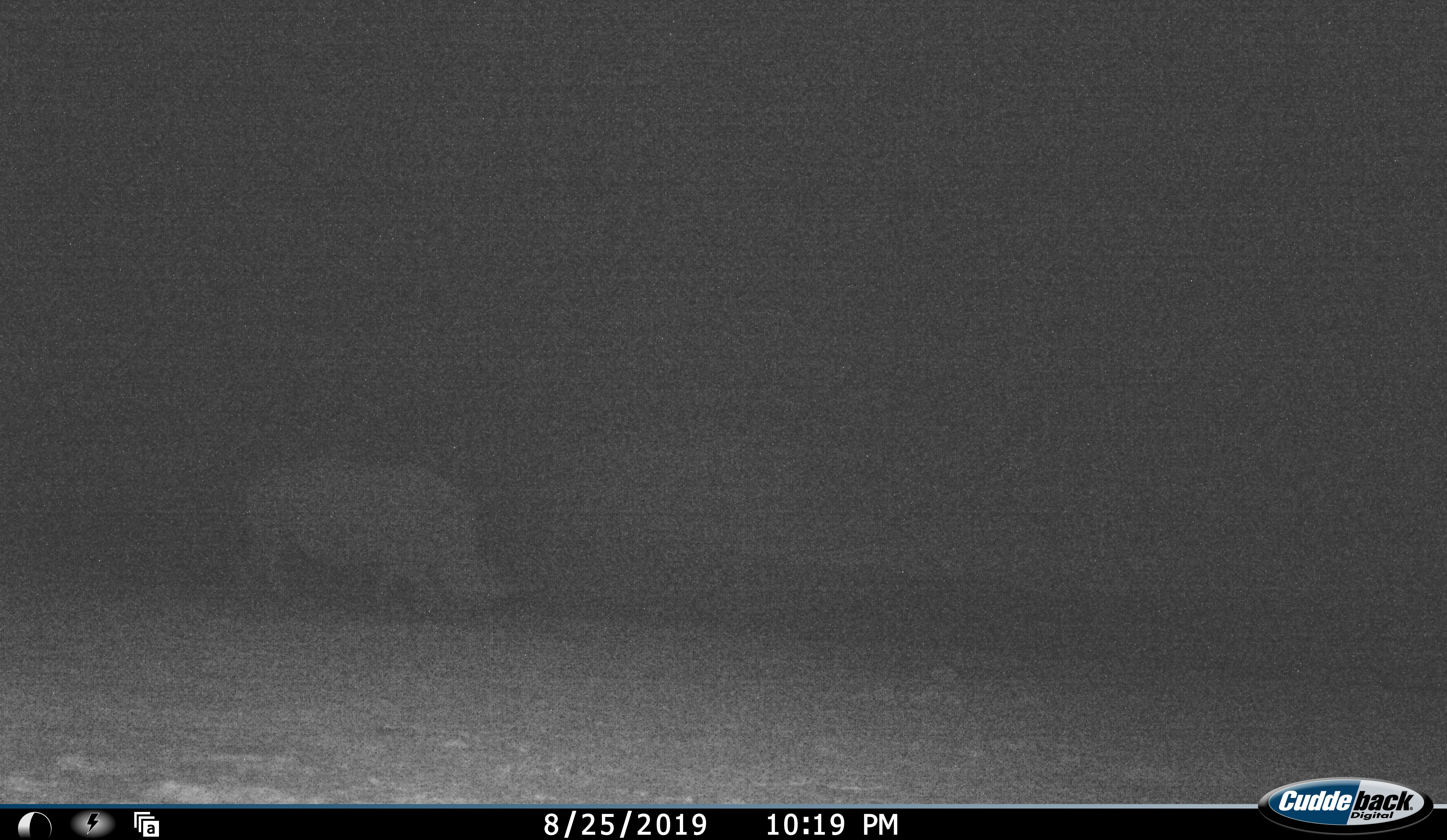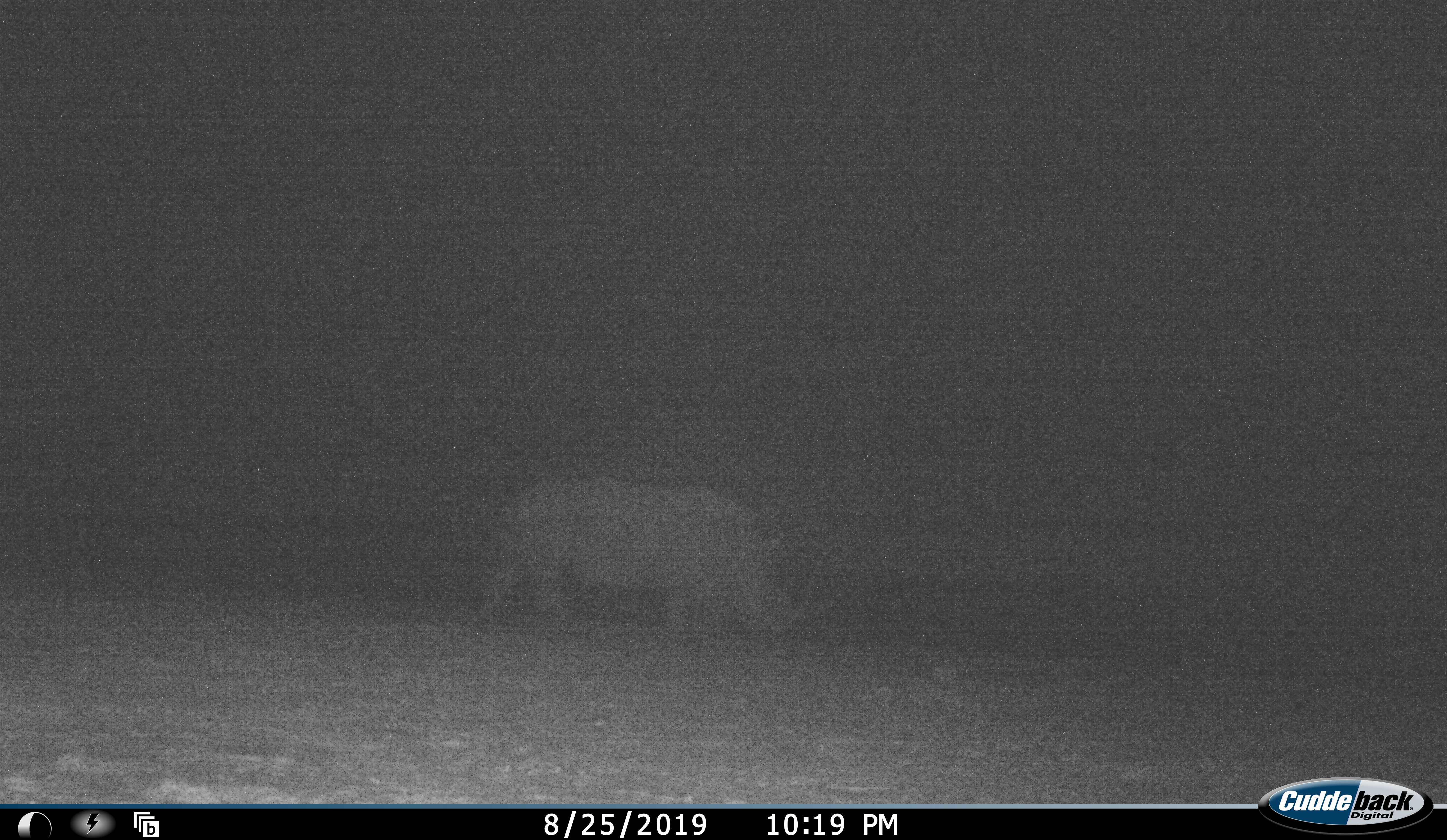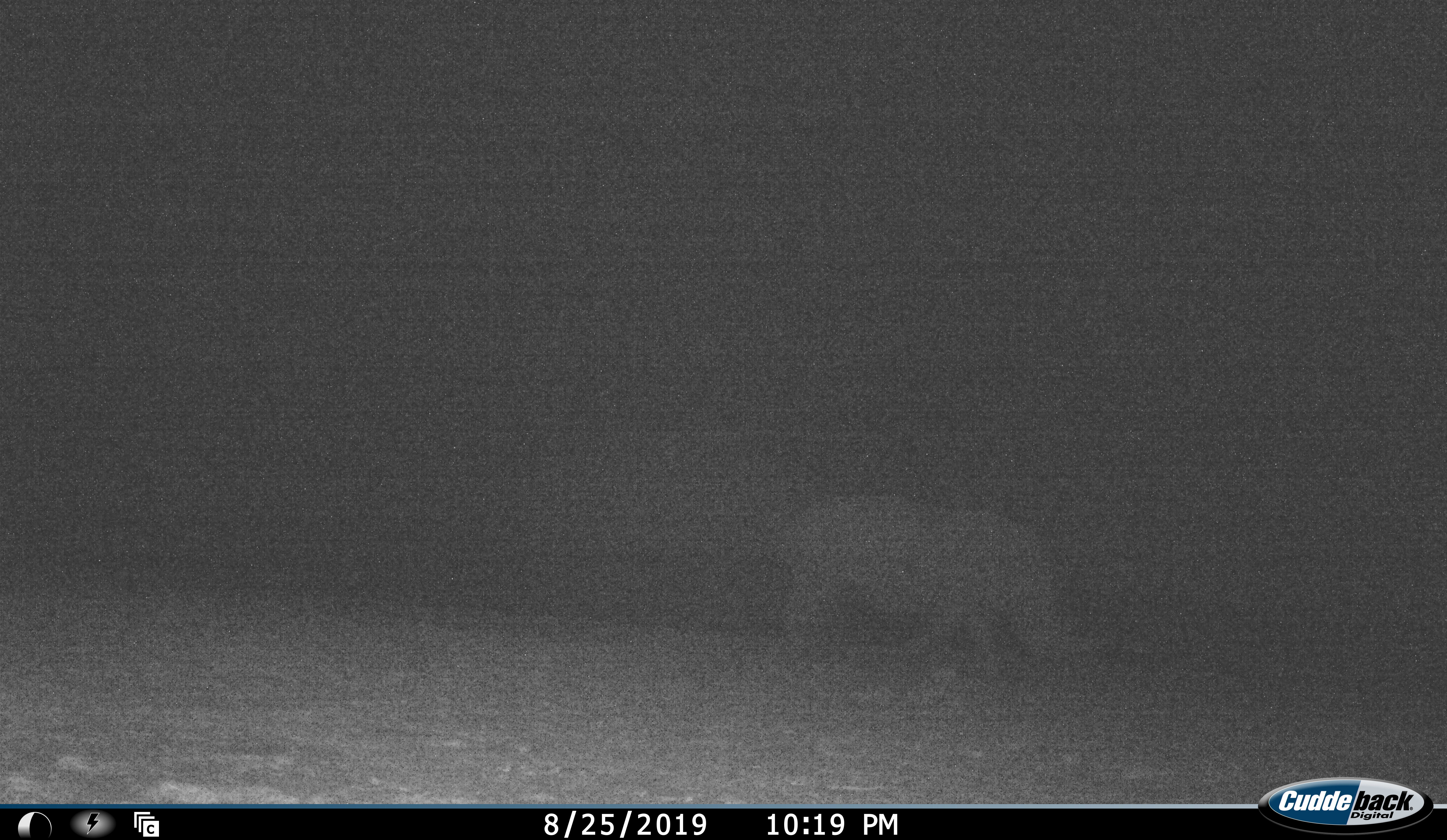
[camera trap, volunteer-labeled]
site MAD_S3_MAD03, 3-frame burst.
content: unidentified animal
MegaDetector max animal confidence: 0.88